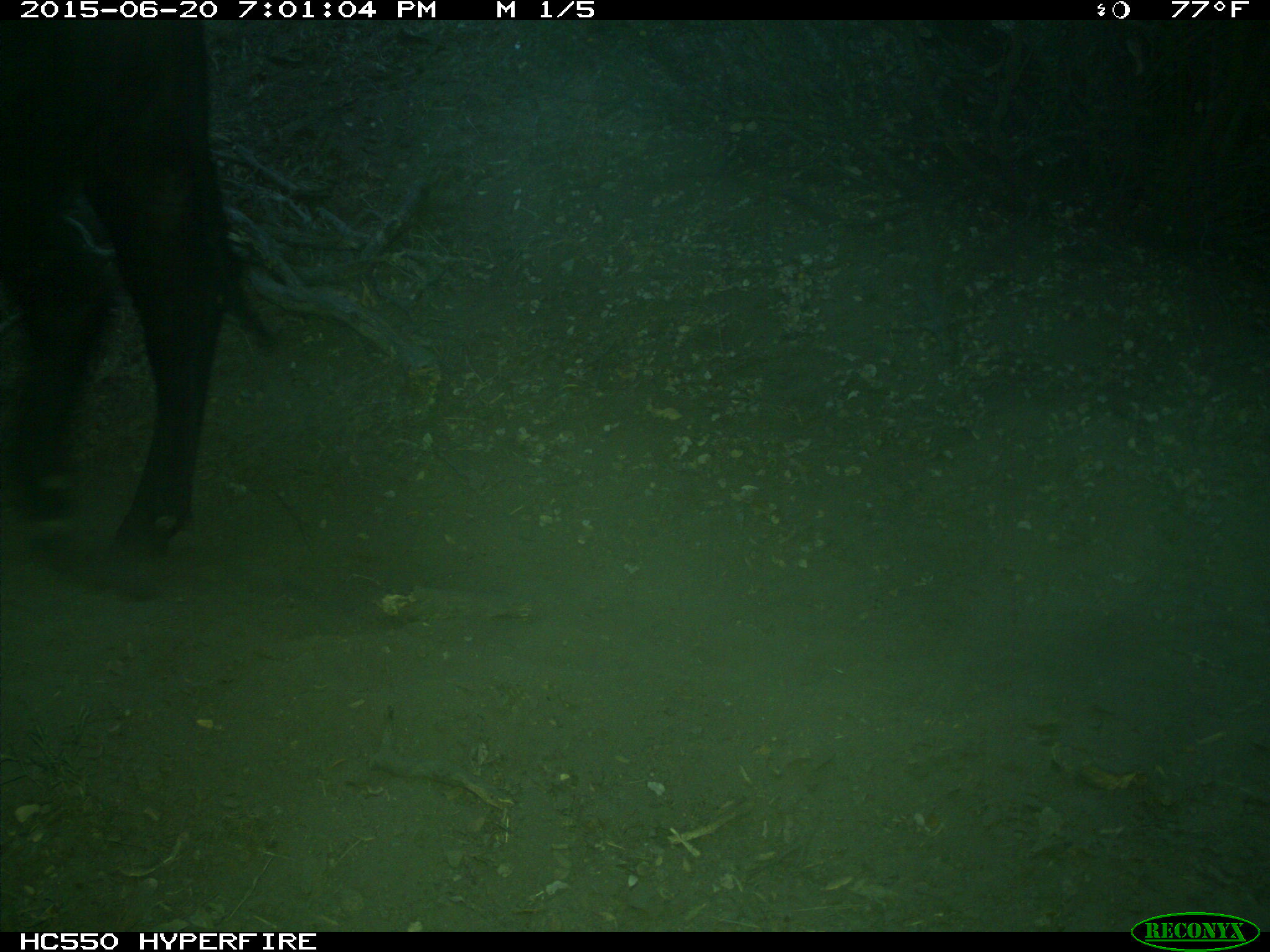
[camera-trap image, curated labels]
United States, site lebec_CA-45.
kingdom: Animalia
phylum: Chordata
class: Mammalia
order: Artiodactyla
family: Bovidae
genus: Bos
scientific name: Bos taurus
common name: domestic cow